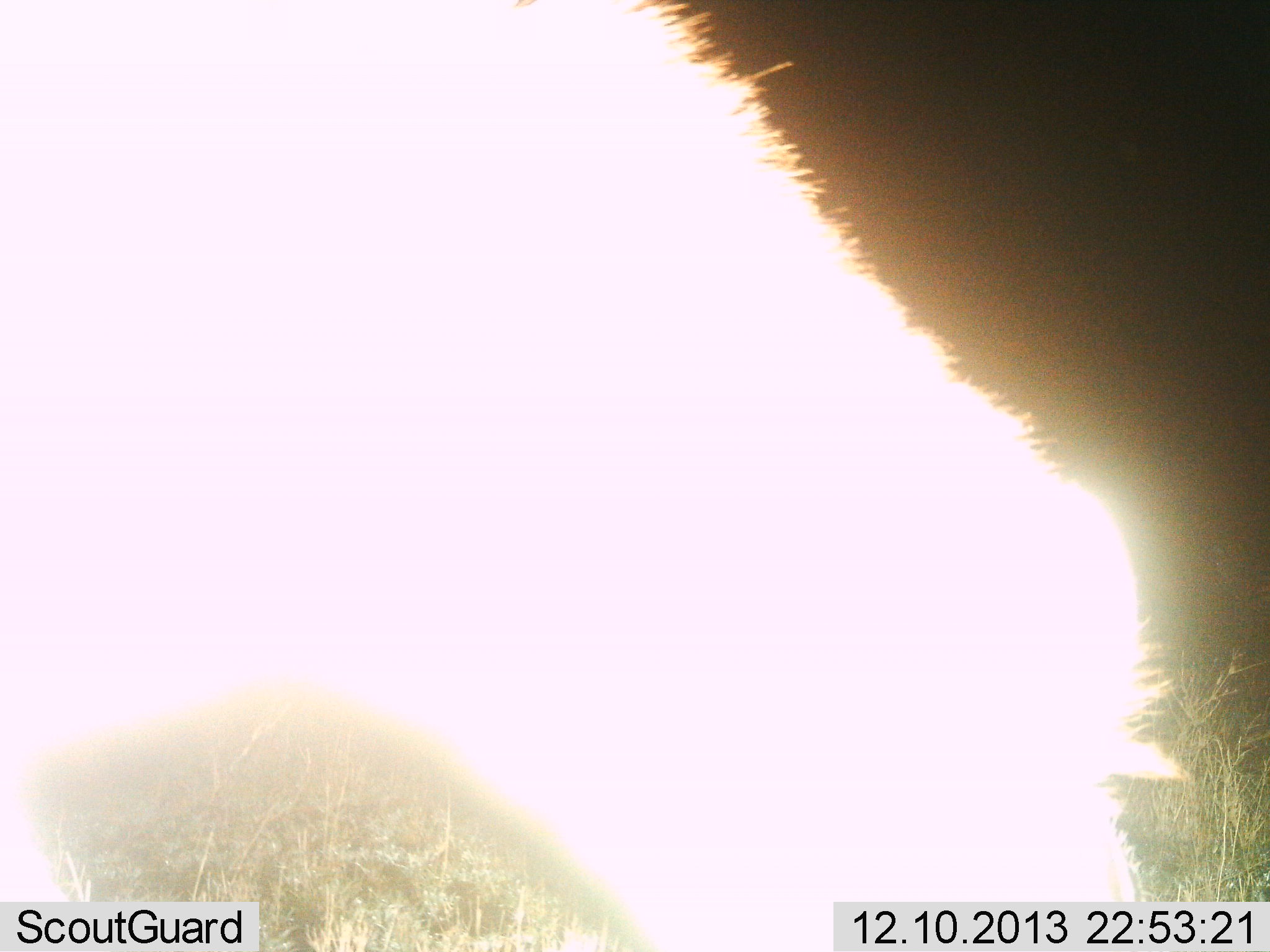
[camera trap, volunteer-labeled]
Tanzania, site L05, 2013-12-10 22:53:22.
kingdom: Animalia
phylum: Chordata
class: Mammalia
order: Artiodactyla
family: Bovidae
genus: Syncerus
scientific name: Syncerus caffer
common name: cape buffalo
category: buffalo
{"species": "buffalo (cape buffalo) (Syncerus caffer)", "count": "1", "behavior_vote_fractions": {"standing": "67%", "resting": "0%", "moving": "0%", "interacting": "0%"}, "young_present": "0%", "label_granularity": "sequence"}